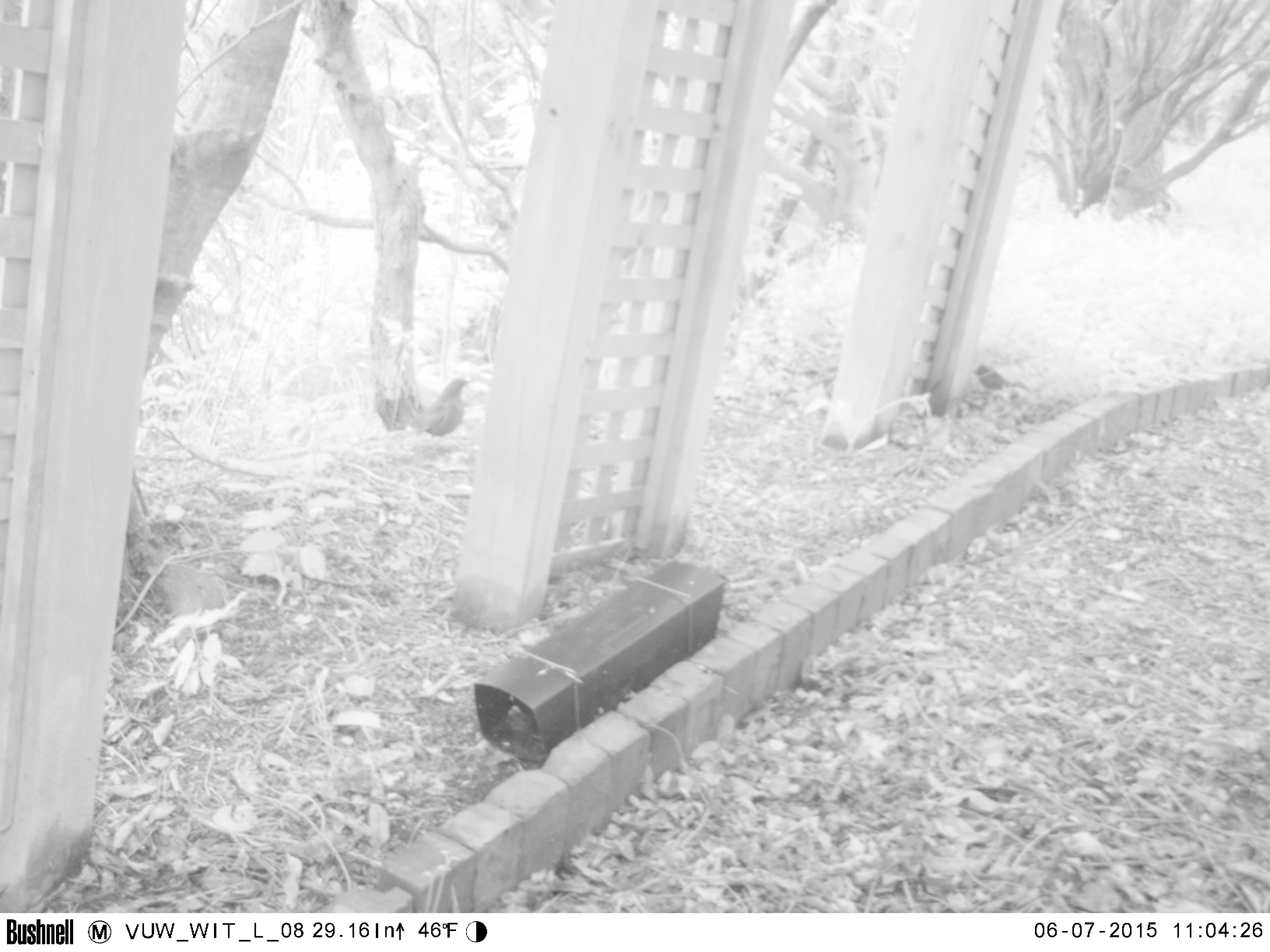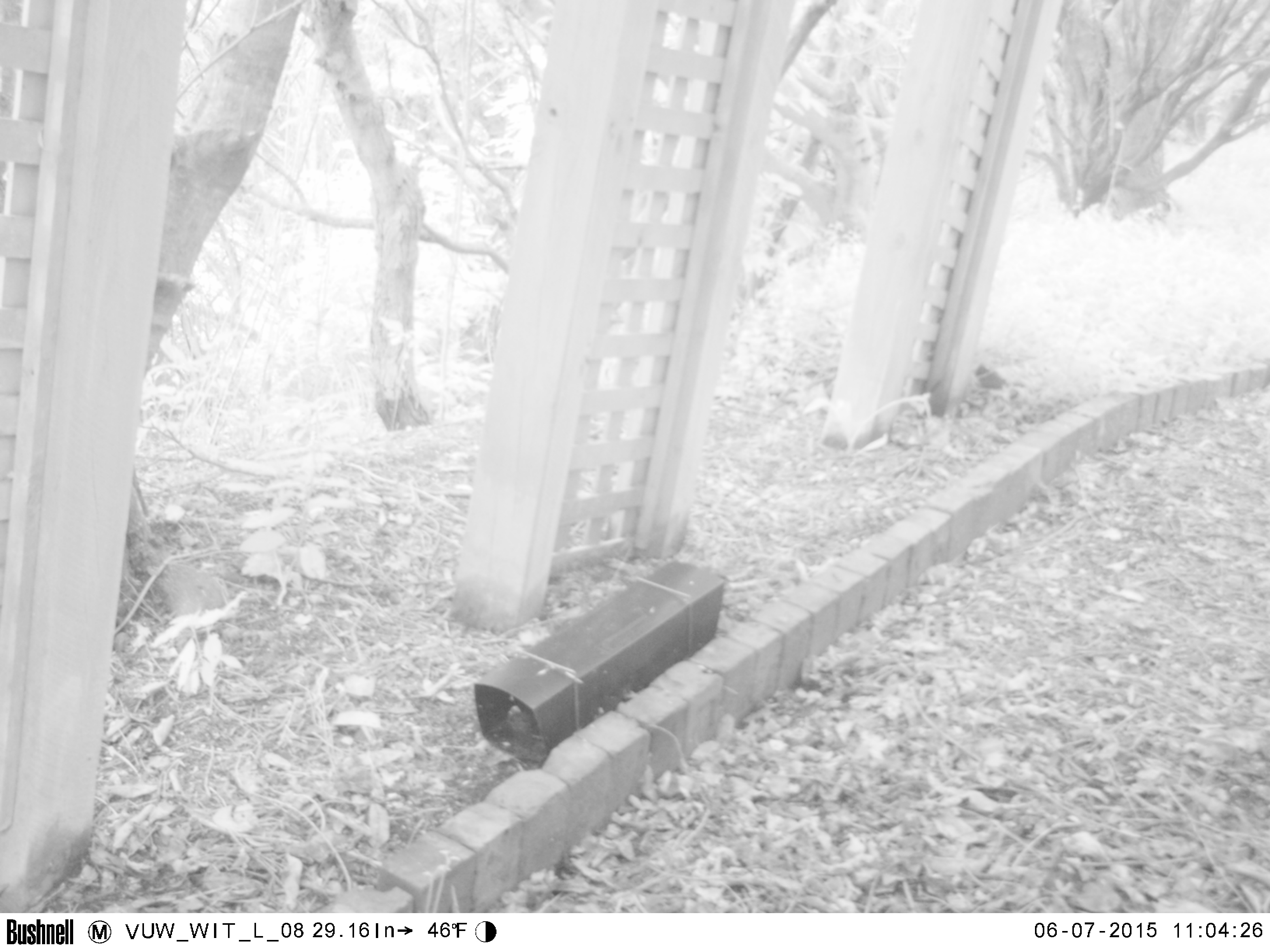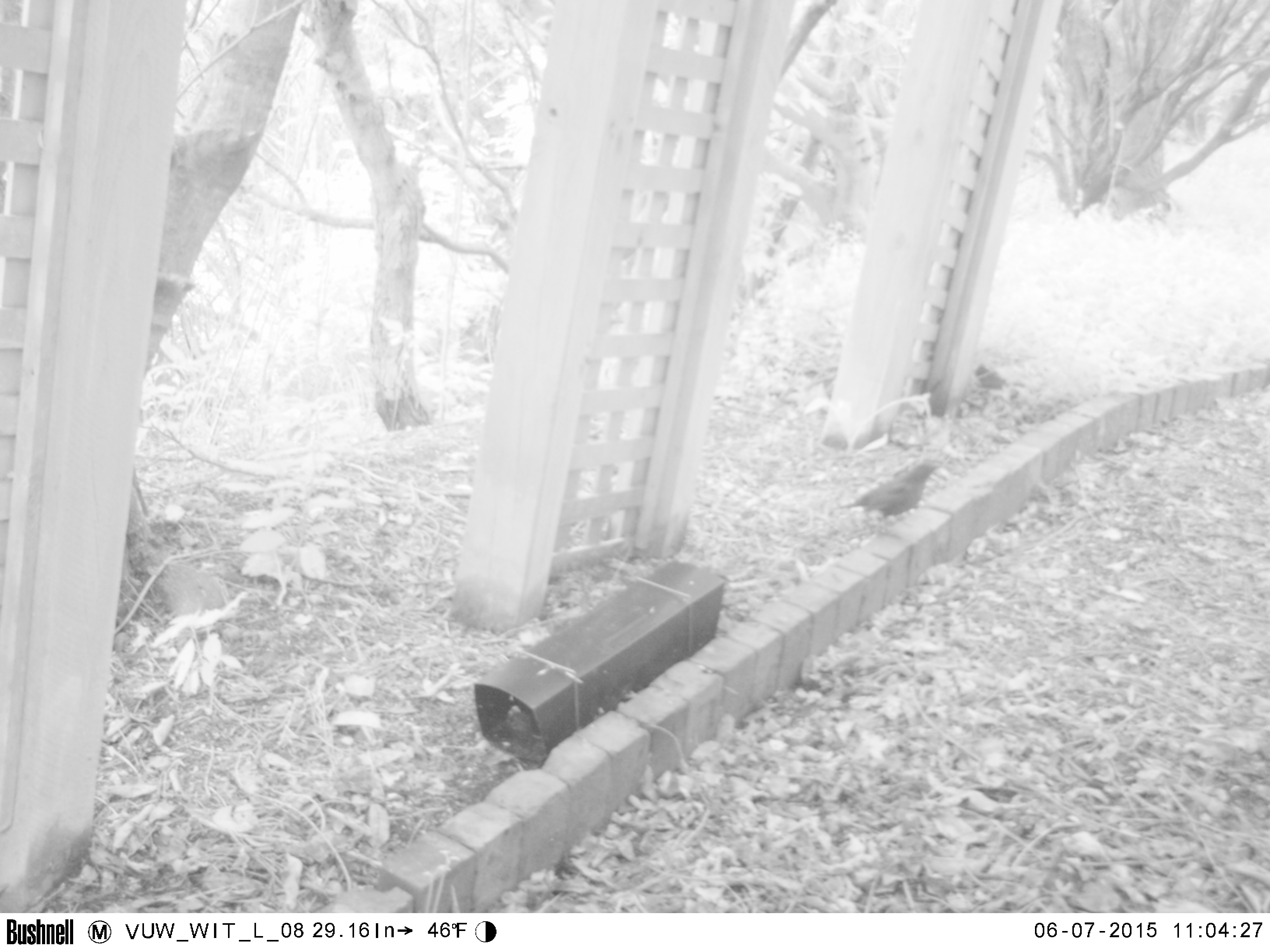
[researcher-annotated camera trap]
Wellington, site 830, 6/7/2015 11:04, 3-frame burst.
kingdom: Animalia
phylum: Chordata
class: Aves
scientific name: Aves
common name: bird